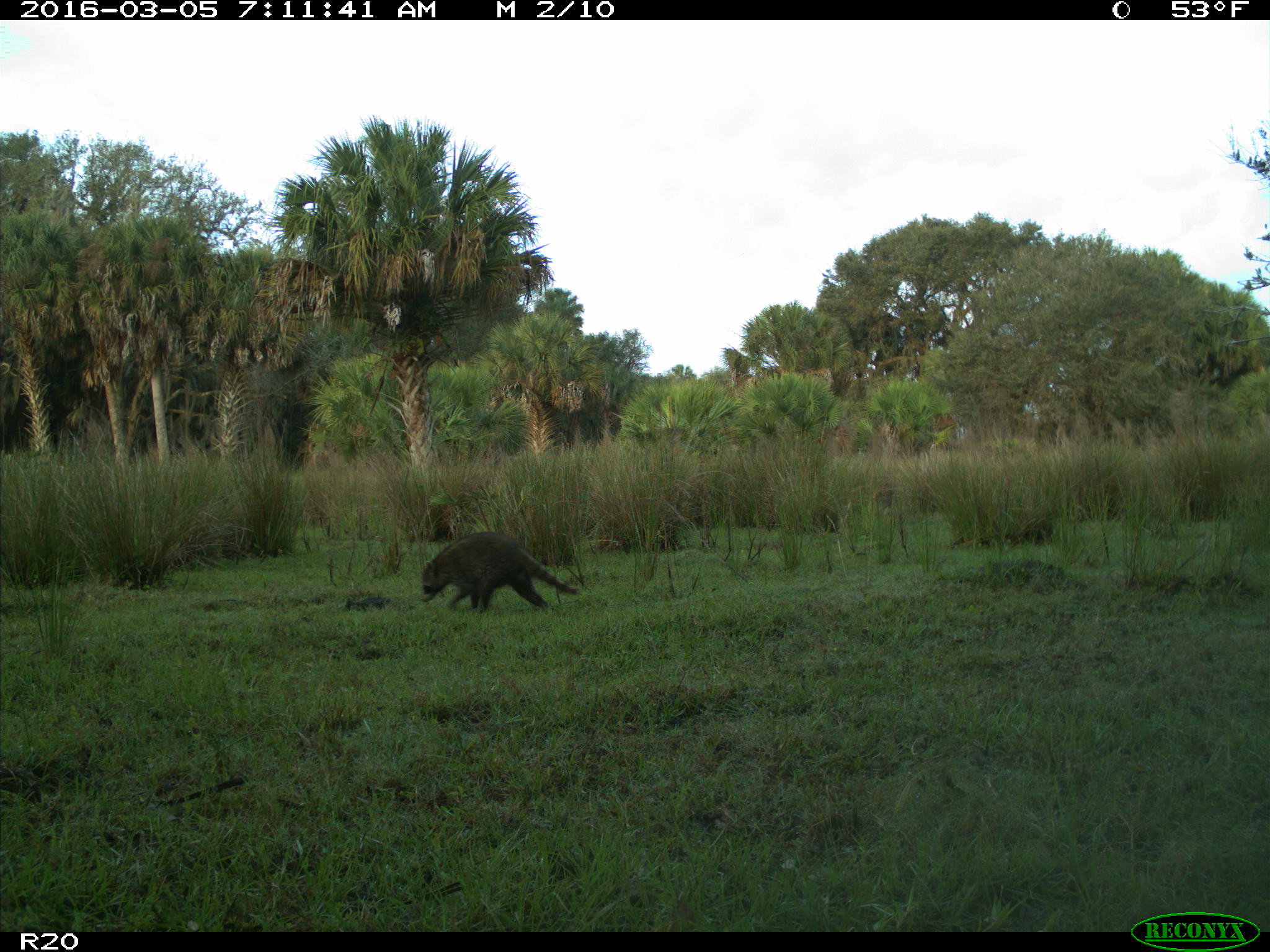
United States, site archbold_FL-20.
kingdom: Animalia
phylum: Chordata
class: Mammalia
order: Carnivora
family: Procyonidae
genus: Procyon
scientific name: Procyon lotor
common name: common raccoon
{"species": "Procyon lotor (common raccoon)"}